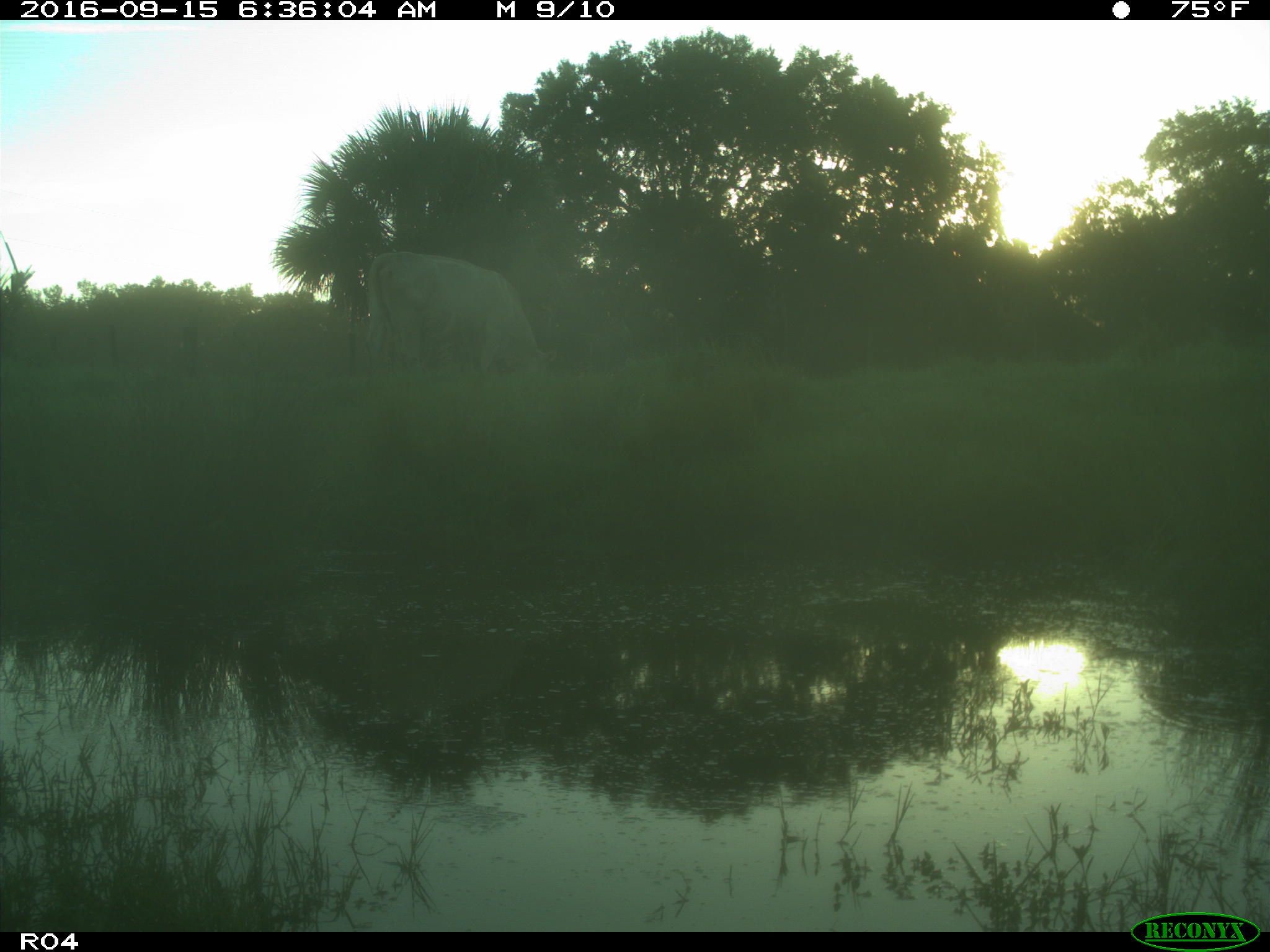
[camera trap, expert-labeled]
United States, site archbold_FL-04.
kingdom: Animalia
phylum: Chordata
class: Mammalia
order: Artiodactyla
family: Bovidae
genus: Bos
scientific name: Bos taurus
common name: domestic cow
Bos taurus (domestic cow).